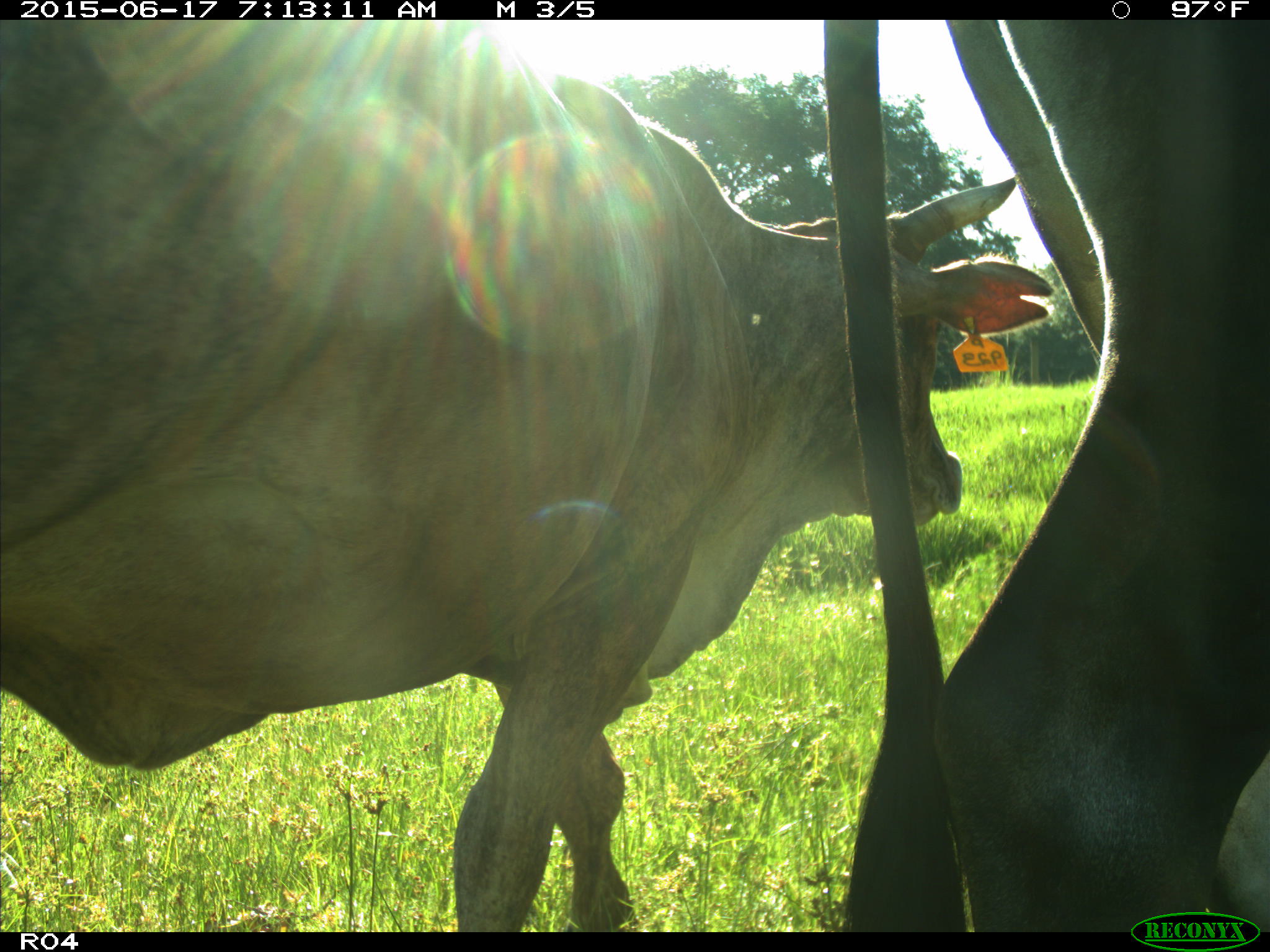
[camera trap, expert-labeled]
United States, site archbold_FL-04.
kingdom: Animalia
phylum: Chordata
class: Mammalia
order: Artiodactyla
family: Bovidae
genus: Bos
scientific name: Bos taurus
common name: domestic cow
Bos taurus (domestic cow).